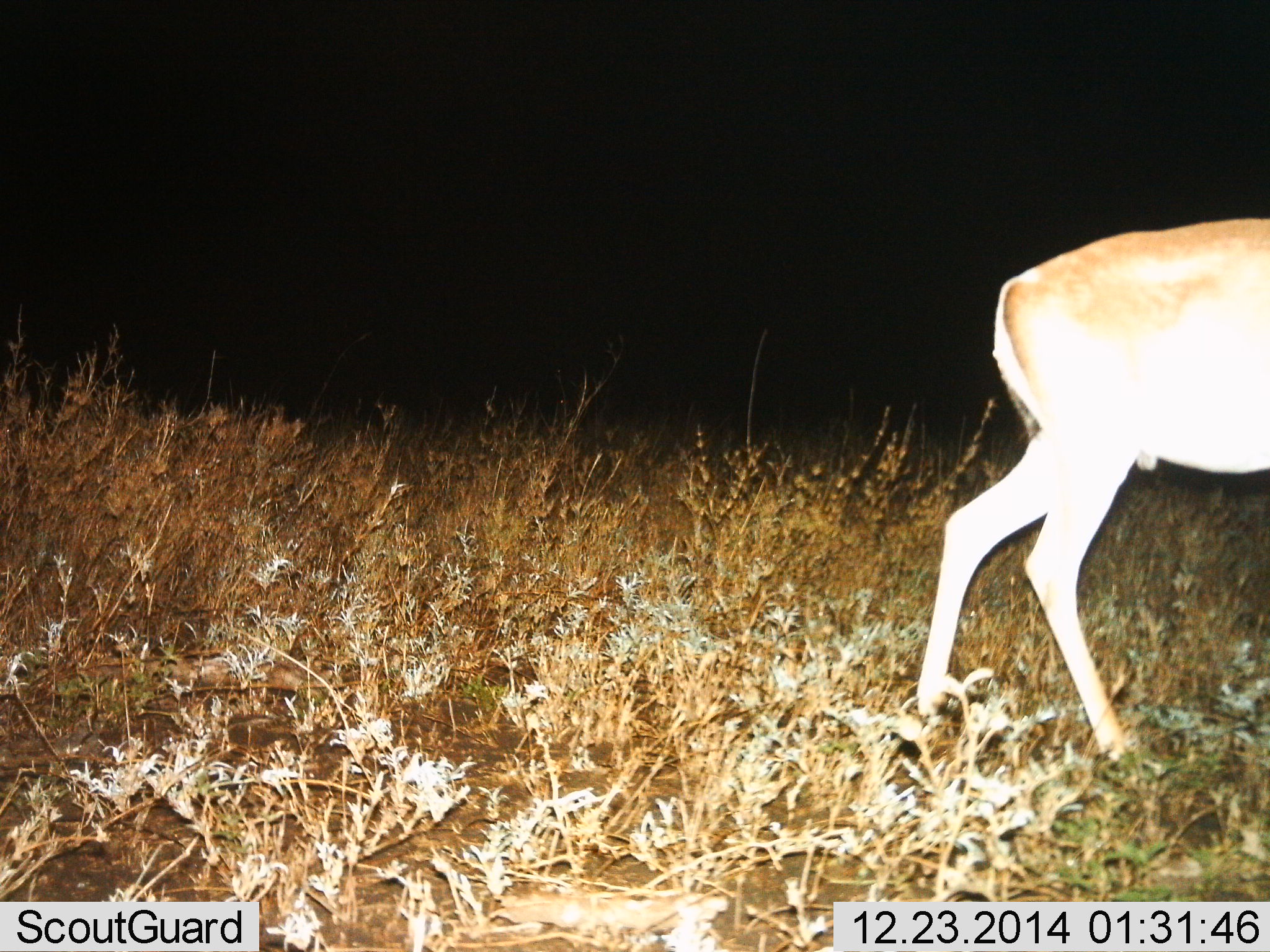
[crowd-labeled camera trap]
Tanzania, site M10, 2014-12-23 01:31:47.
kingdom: Animalia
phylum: Chordata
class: Mammalia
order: Artiodactyla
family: Bovidae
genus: Nanger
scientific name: Nanger granti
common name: grant's gazelle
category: gazellegrants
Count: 1.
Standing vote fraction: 22%.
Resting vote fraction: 0%.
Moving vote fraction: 67%.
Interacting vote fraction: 0%.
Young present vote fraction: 0%.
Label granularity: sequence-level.